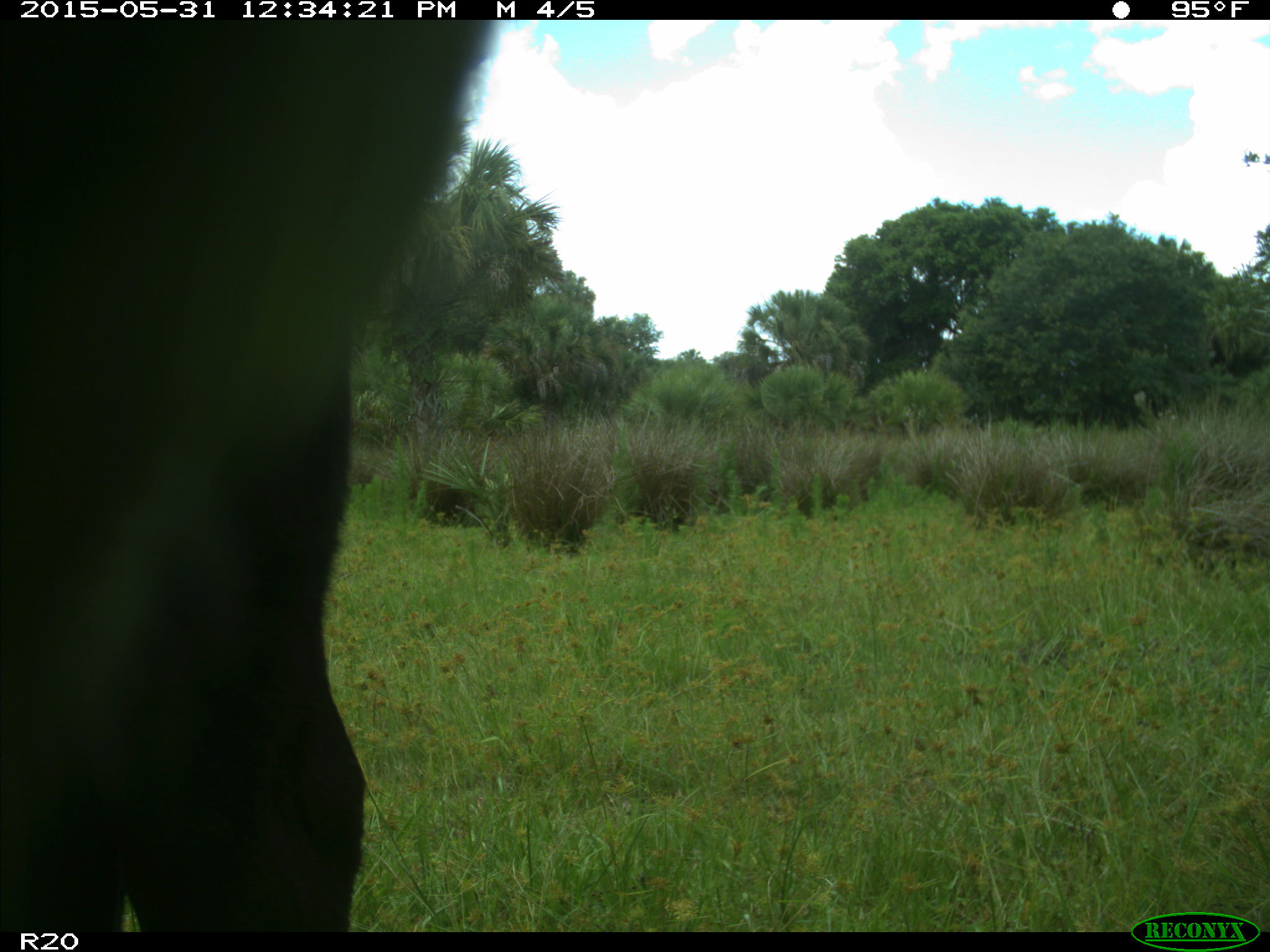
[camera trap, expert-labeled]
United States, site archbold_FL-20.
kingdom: Animalia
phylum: Chordata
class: Mammalia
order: Artiodactyla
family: Bovidae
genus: Bos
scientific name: Bos taurus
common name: domestic cow